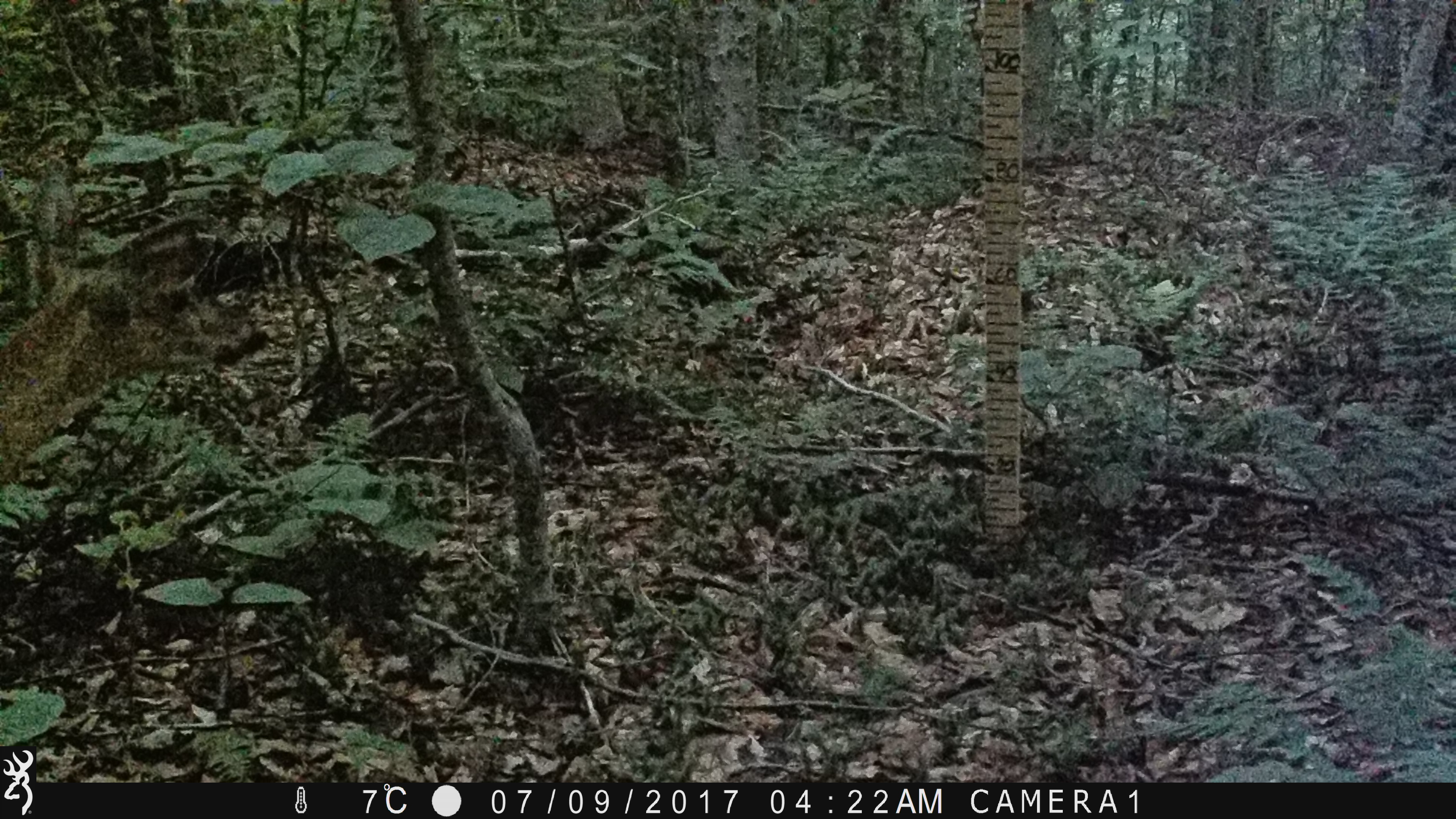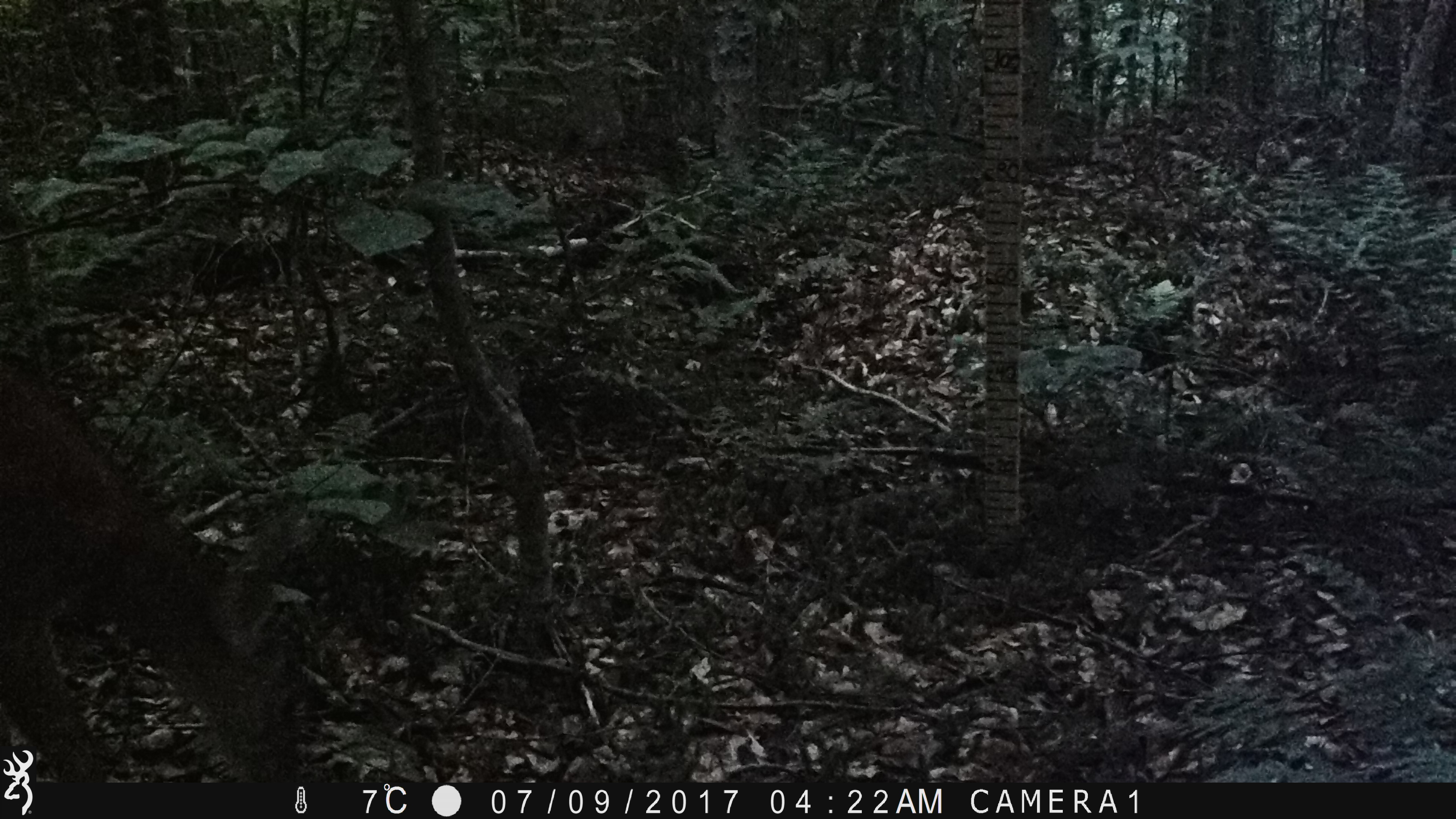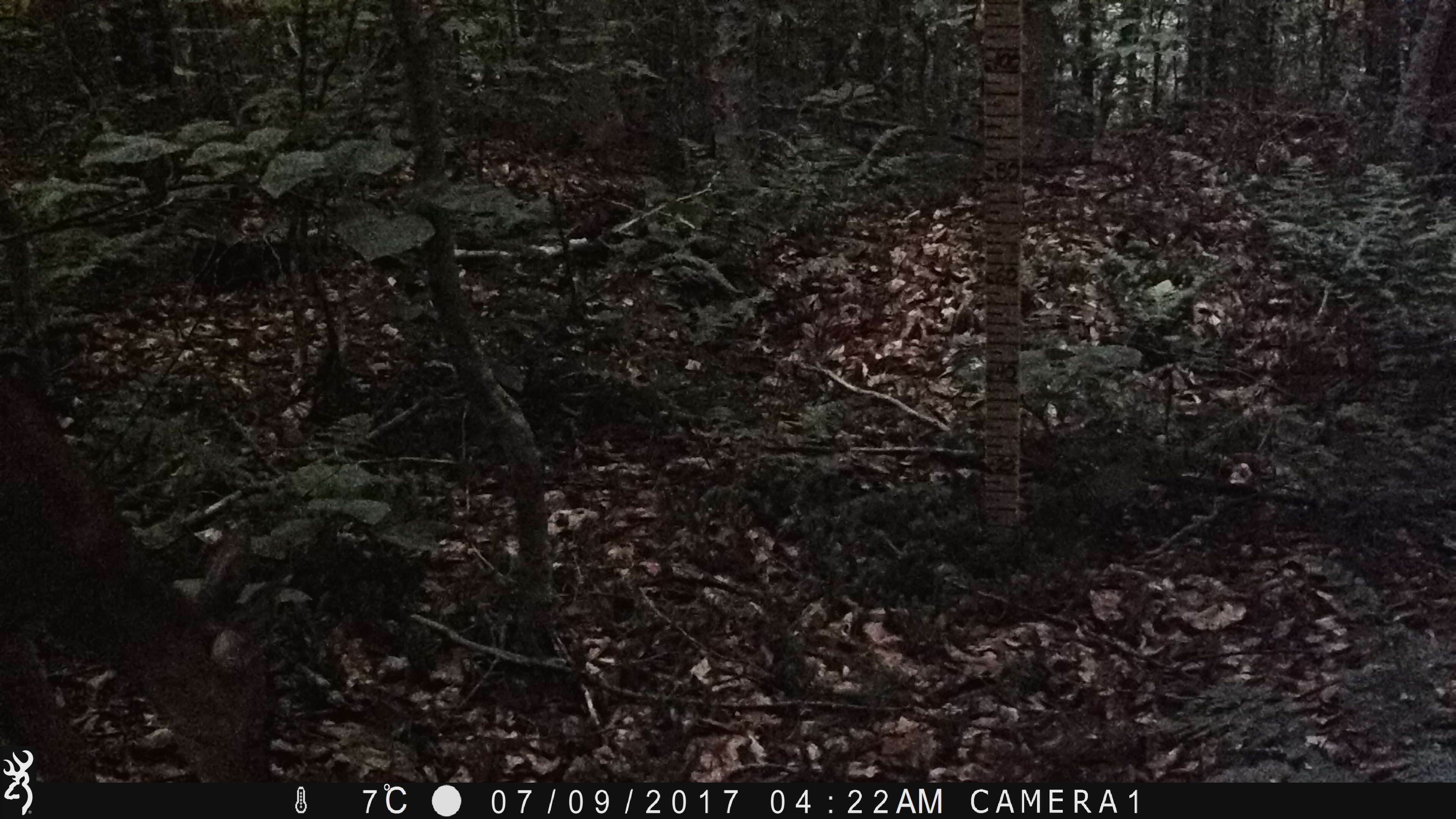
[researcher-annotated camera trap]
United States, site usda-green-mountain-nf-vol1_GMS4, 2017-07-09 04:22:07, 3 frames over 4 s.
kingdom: Animalia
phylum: Chordata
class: Mammalia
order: Artiodactyla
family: Cervidae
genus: Odocoileus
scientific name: Odocoileus virginianus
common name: white-tailed deer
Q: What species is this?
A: White-tailed deer (Odocoileus virginianus).